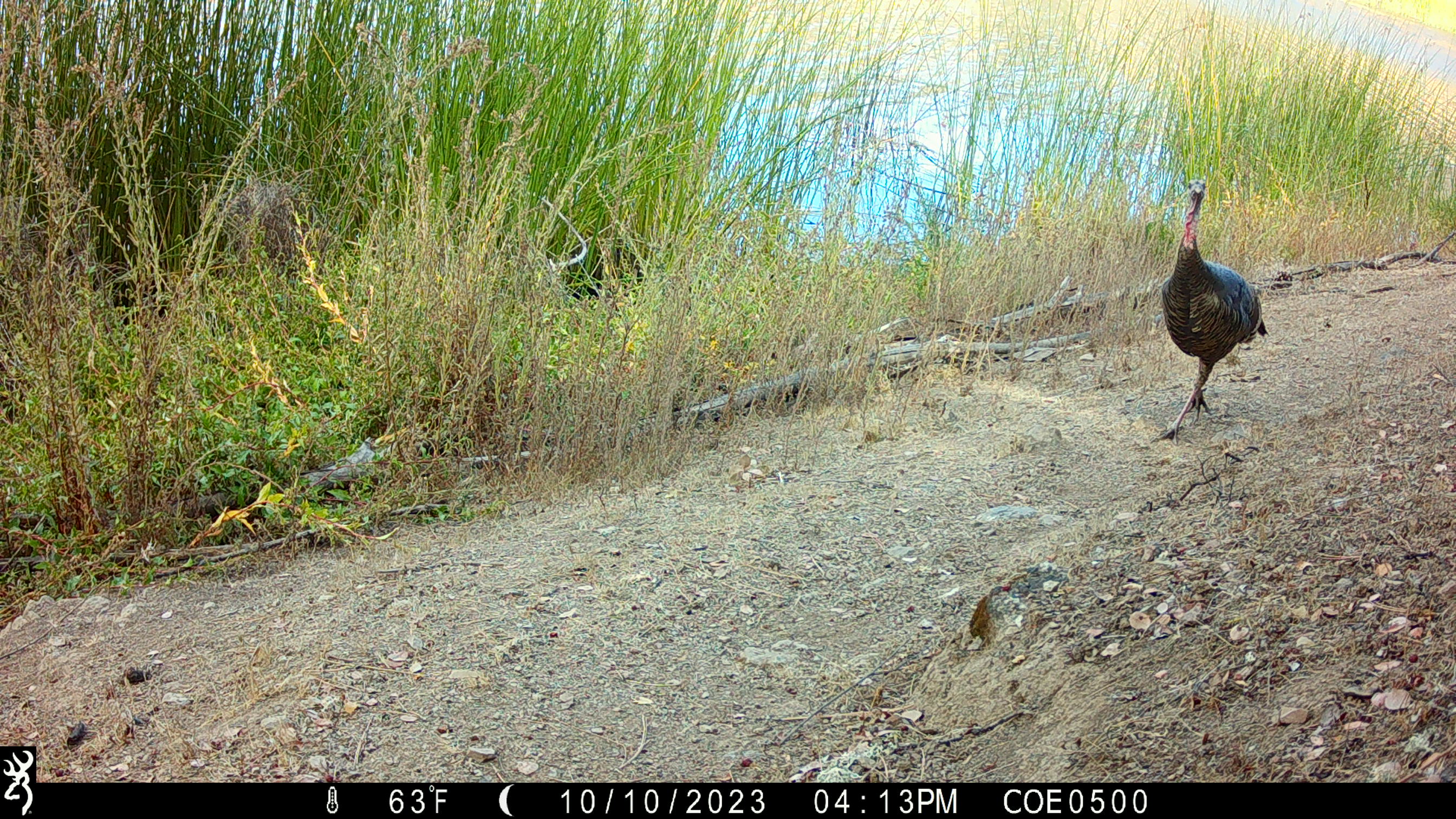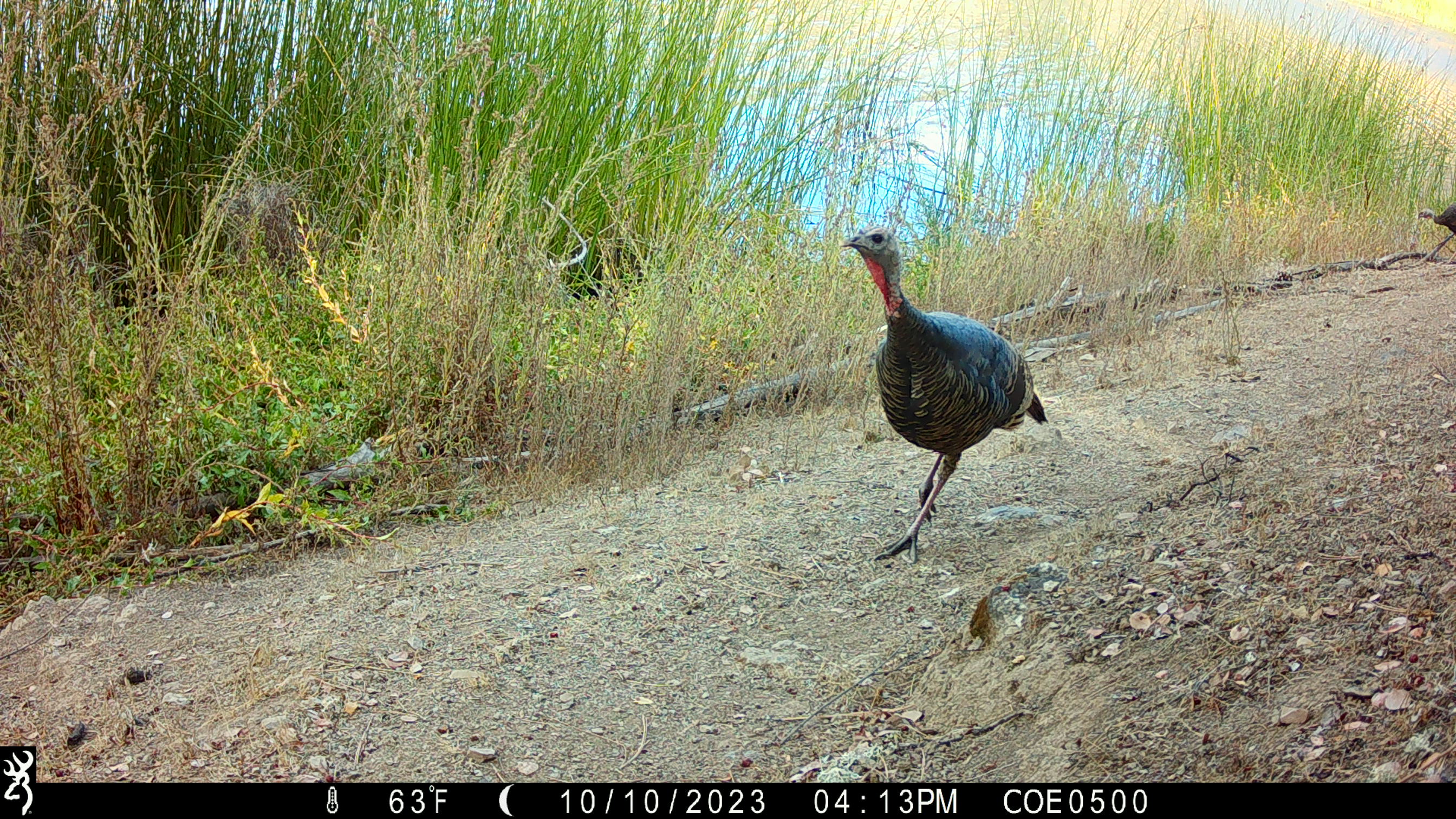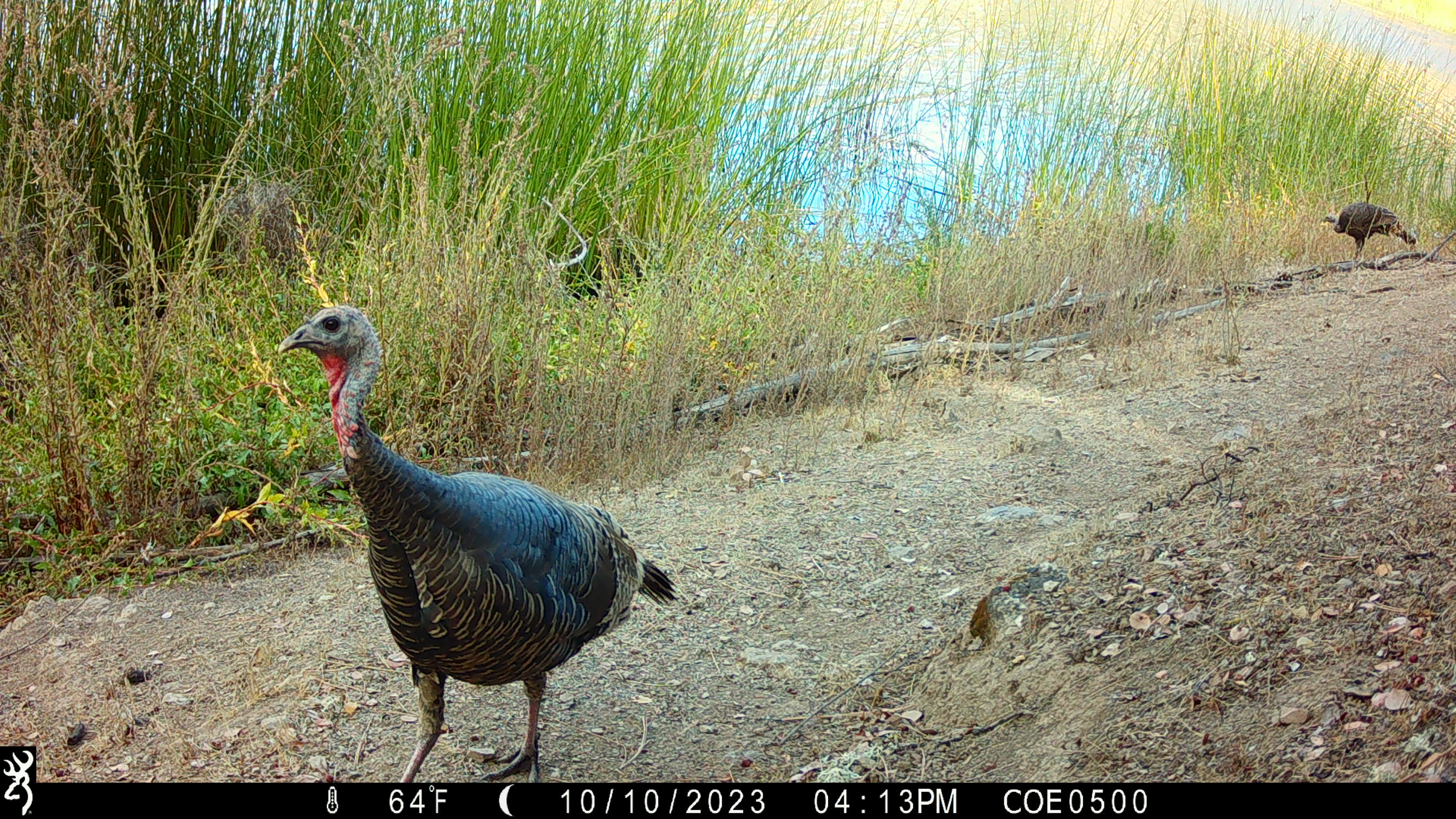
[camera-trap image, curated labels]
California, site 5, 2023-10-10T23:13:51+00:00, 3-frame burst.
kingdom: Animalia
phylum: Chordata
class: Aves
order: Galliformes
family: Phasianidae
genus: Meleagris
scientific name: Meleagris gallopavo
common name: turkey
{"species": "turkey (Meleagris gallopavo)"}